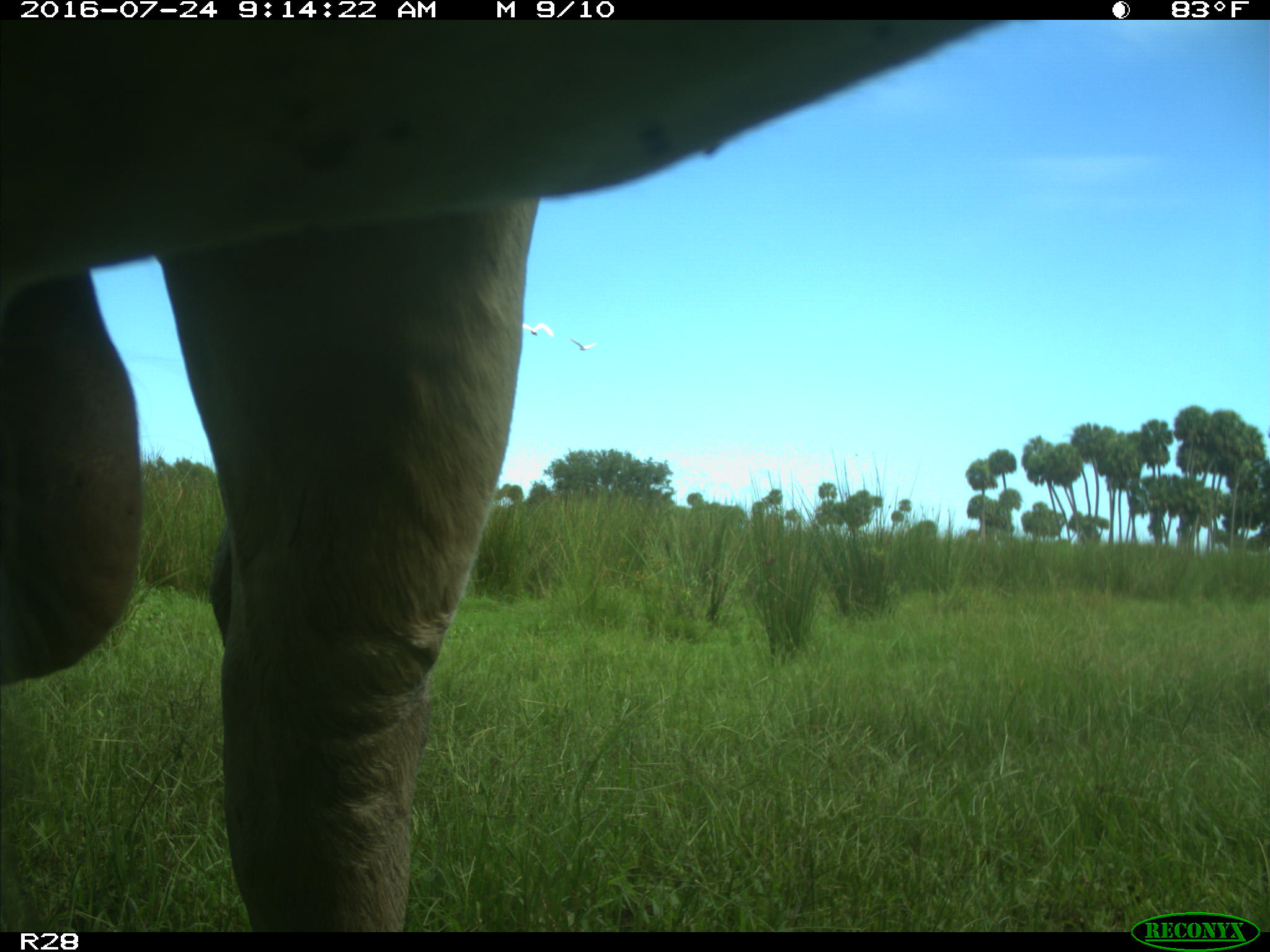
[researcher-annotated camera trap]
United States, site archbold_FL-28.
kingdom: Animalia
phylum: Chordata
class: Mammalia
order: Artiodactyla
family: Bovidae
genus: Bos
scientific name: Bos taurus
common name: domestic cow